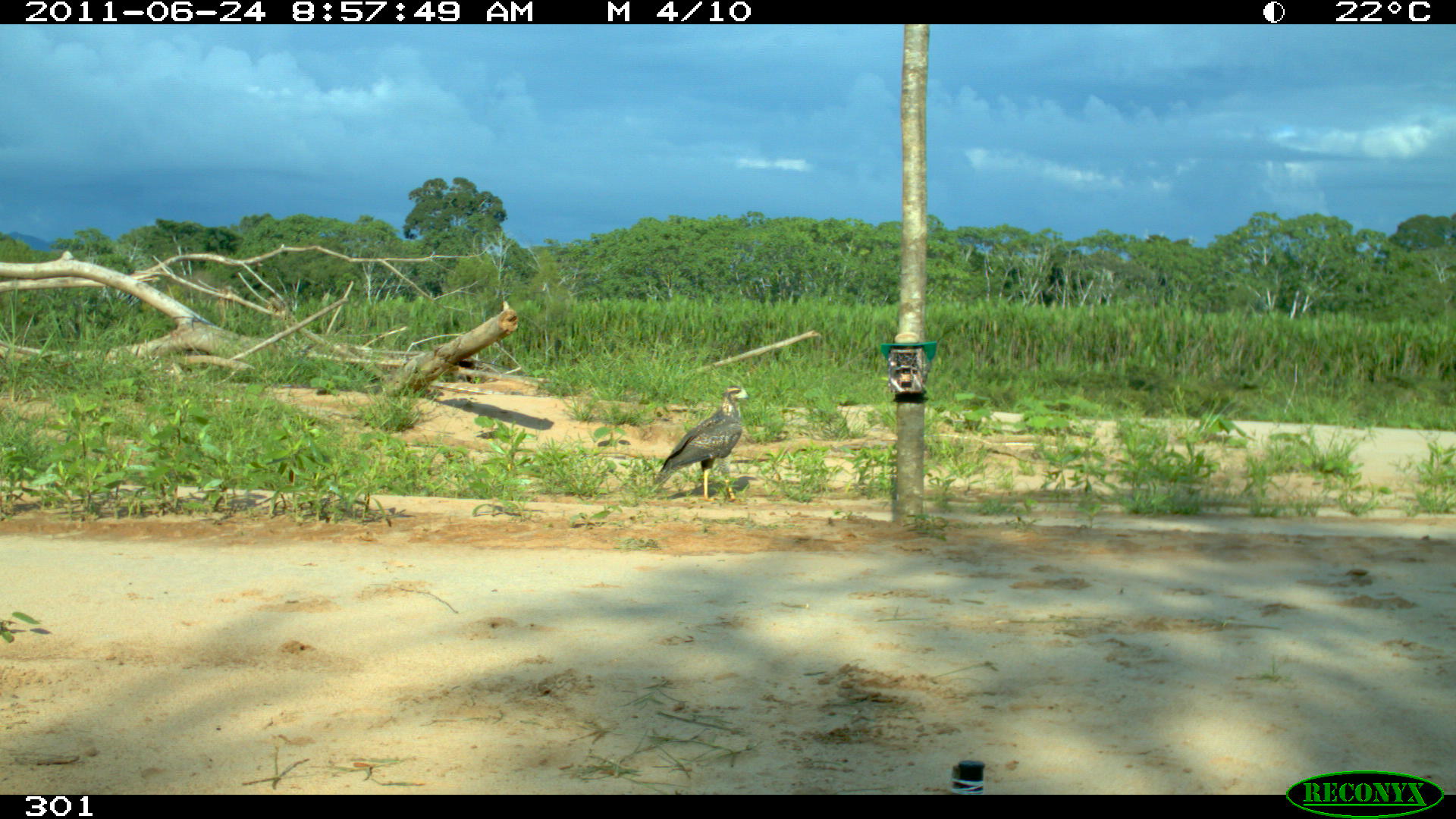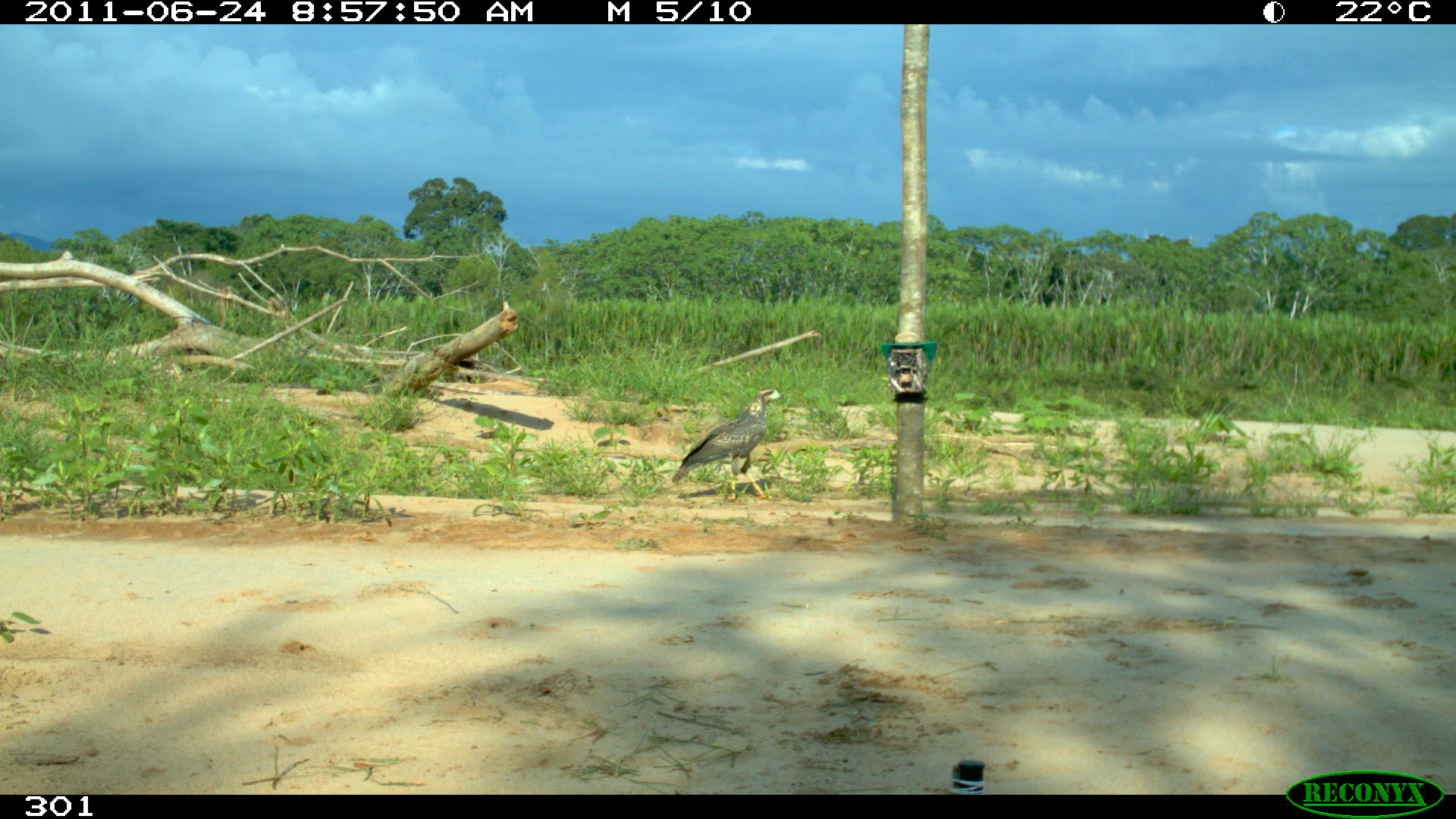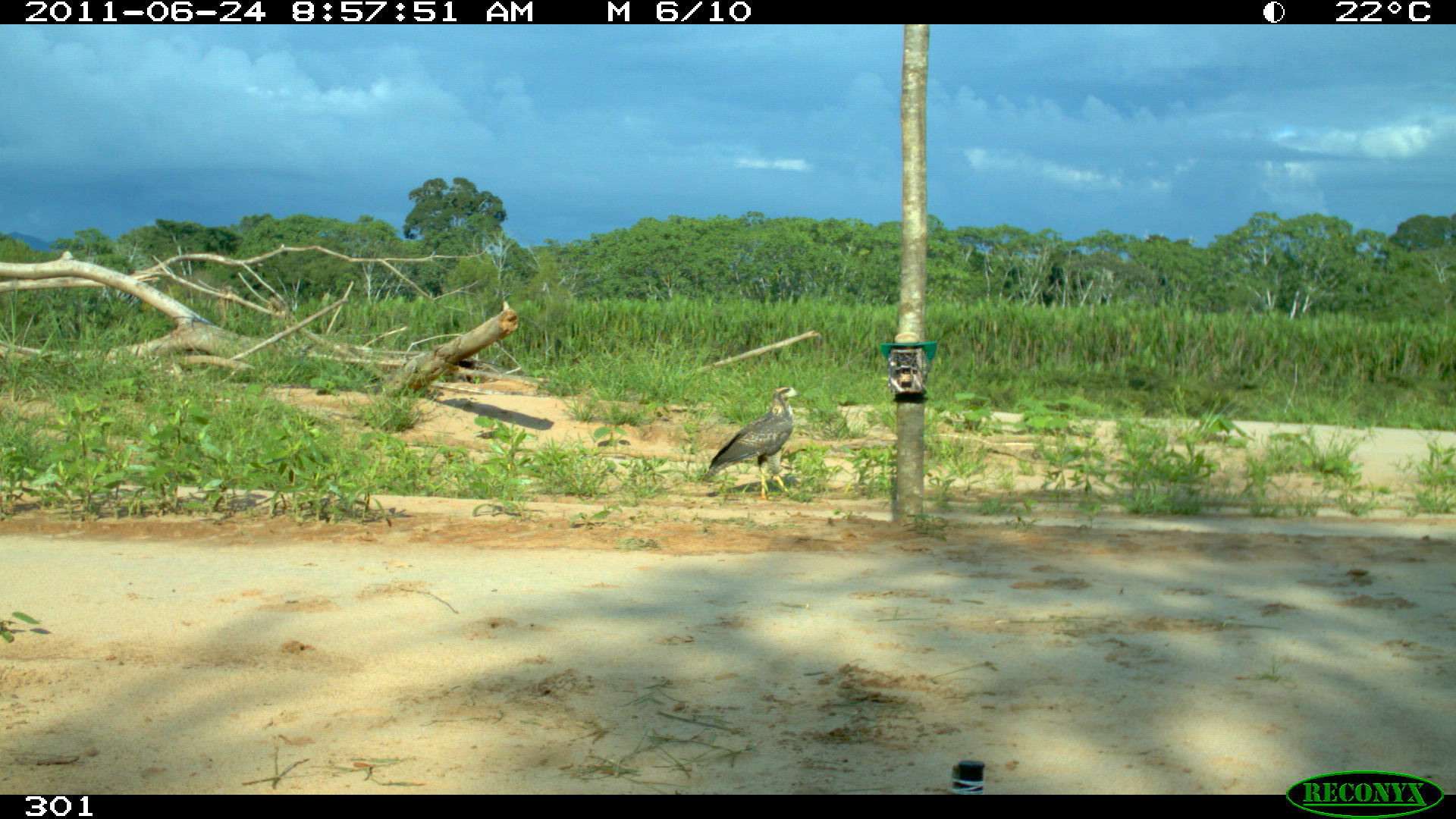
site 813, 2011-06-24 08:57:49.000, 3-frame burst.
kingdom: Animalia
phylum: Chordata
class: Aves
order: Accipitriformes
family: Accipitridae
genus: Buteogallus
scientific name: Buteogallus urubitinga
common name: great black hawk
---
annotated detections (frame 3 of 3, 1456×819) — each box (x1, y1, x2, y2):
buteogallus urubitinga: (702, 386, 801, 499)